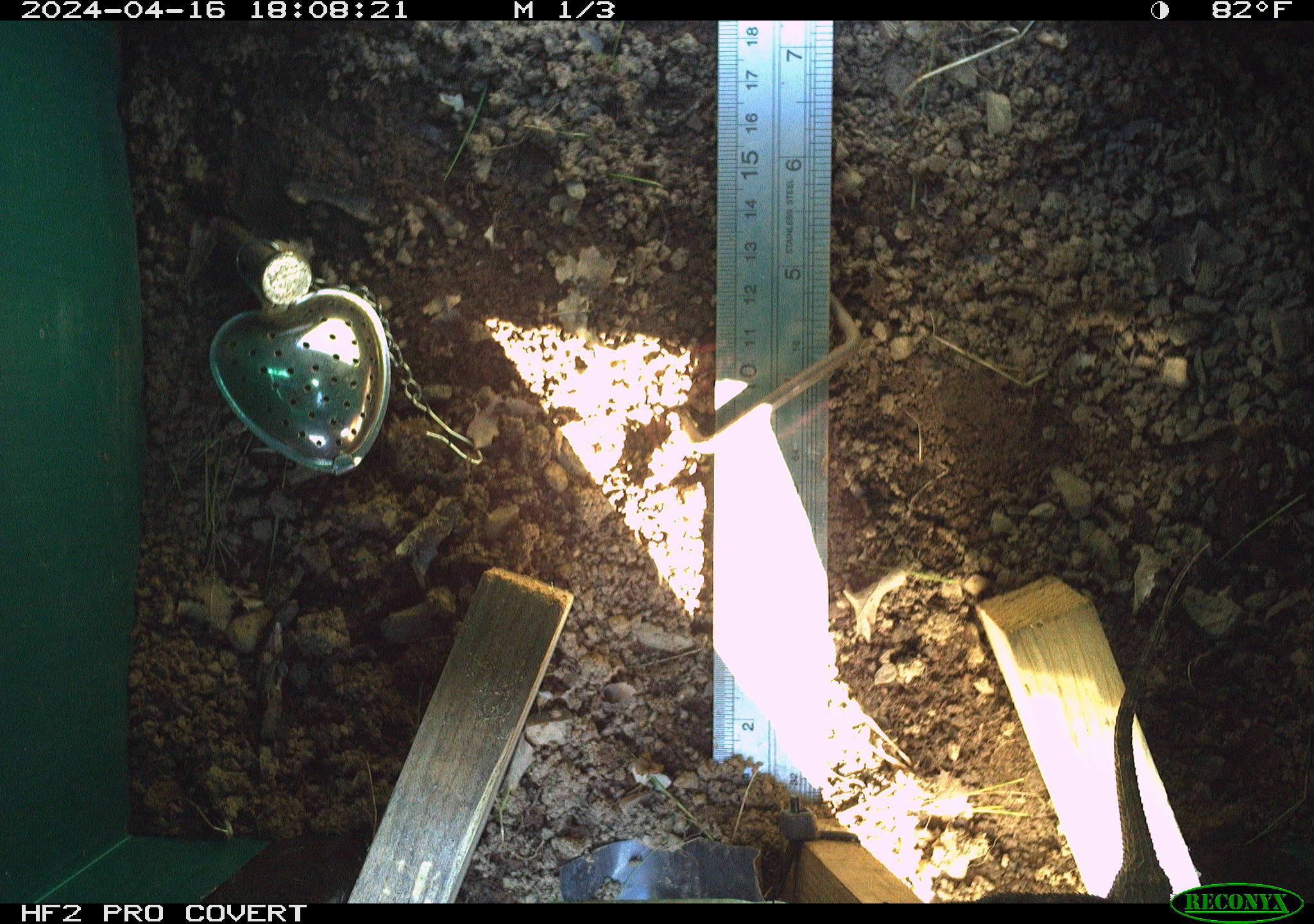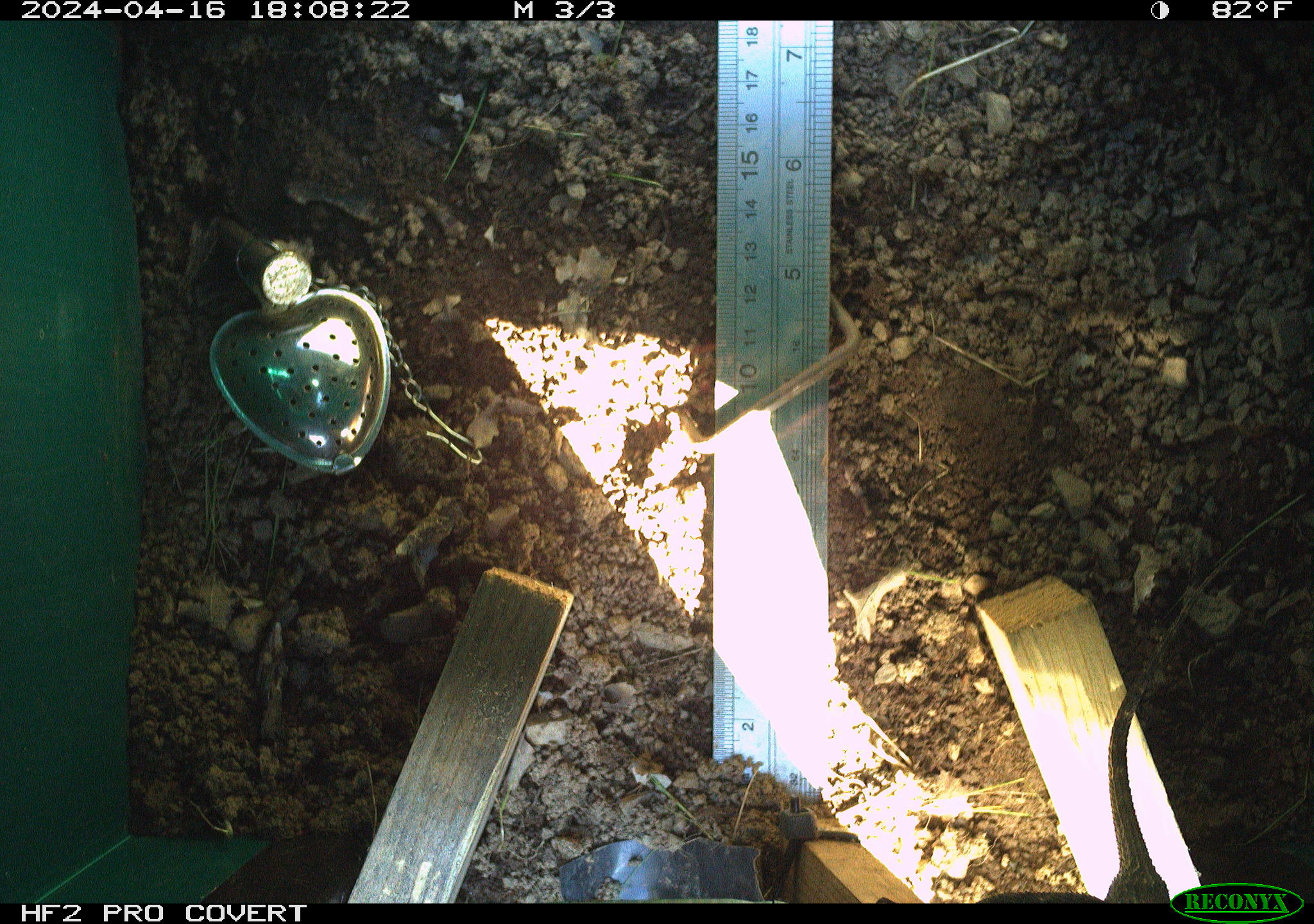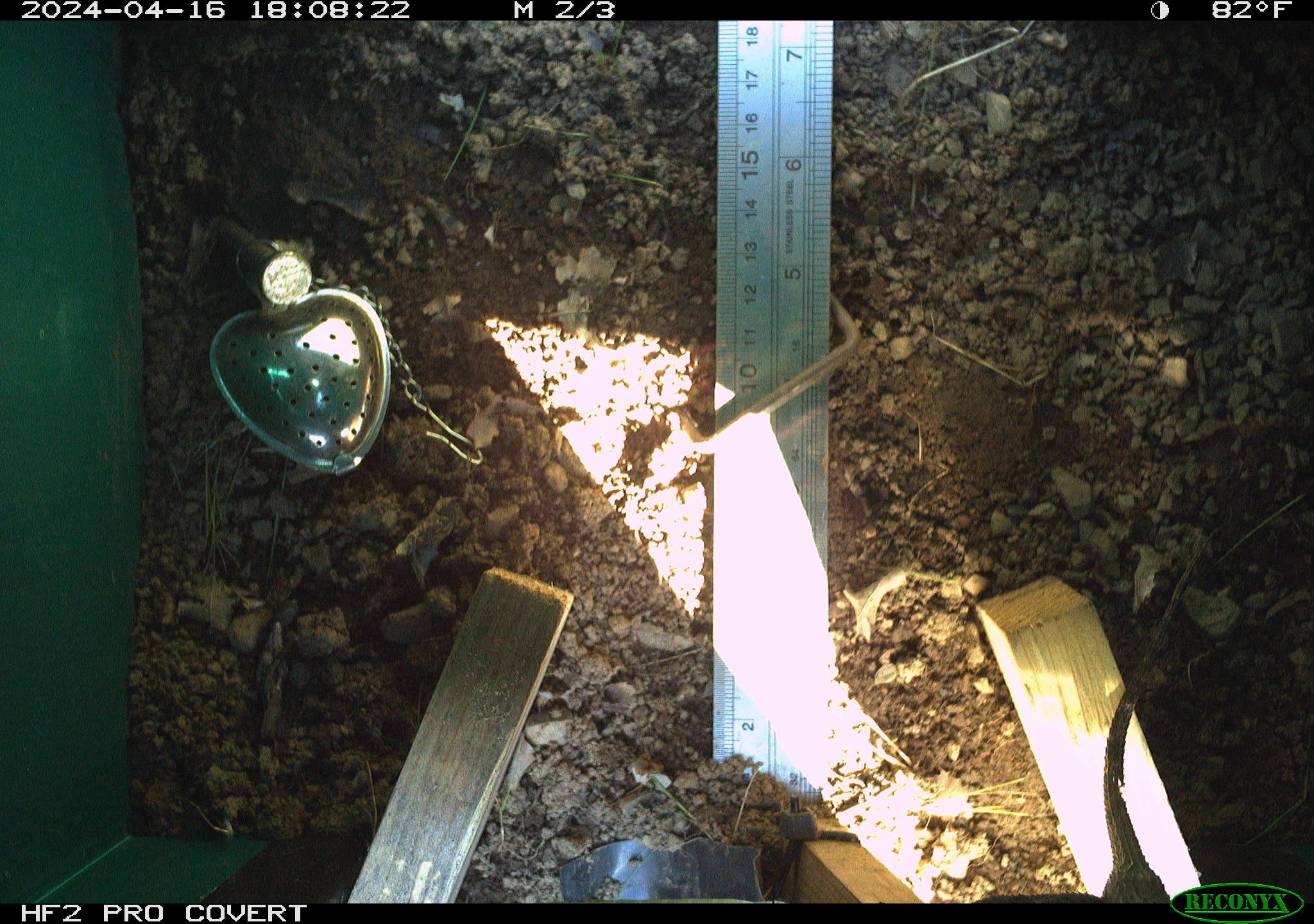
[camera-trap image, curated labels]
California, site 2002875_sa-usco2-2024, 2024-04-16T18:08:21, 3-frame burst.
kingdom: Animalia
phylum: Chordata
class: Reptilia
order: Squamata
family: Phrynosomatidae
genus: Sceloporus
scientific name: Sceloporus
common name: spiny lizards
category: sceloporus species